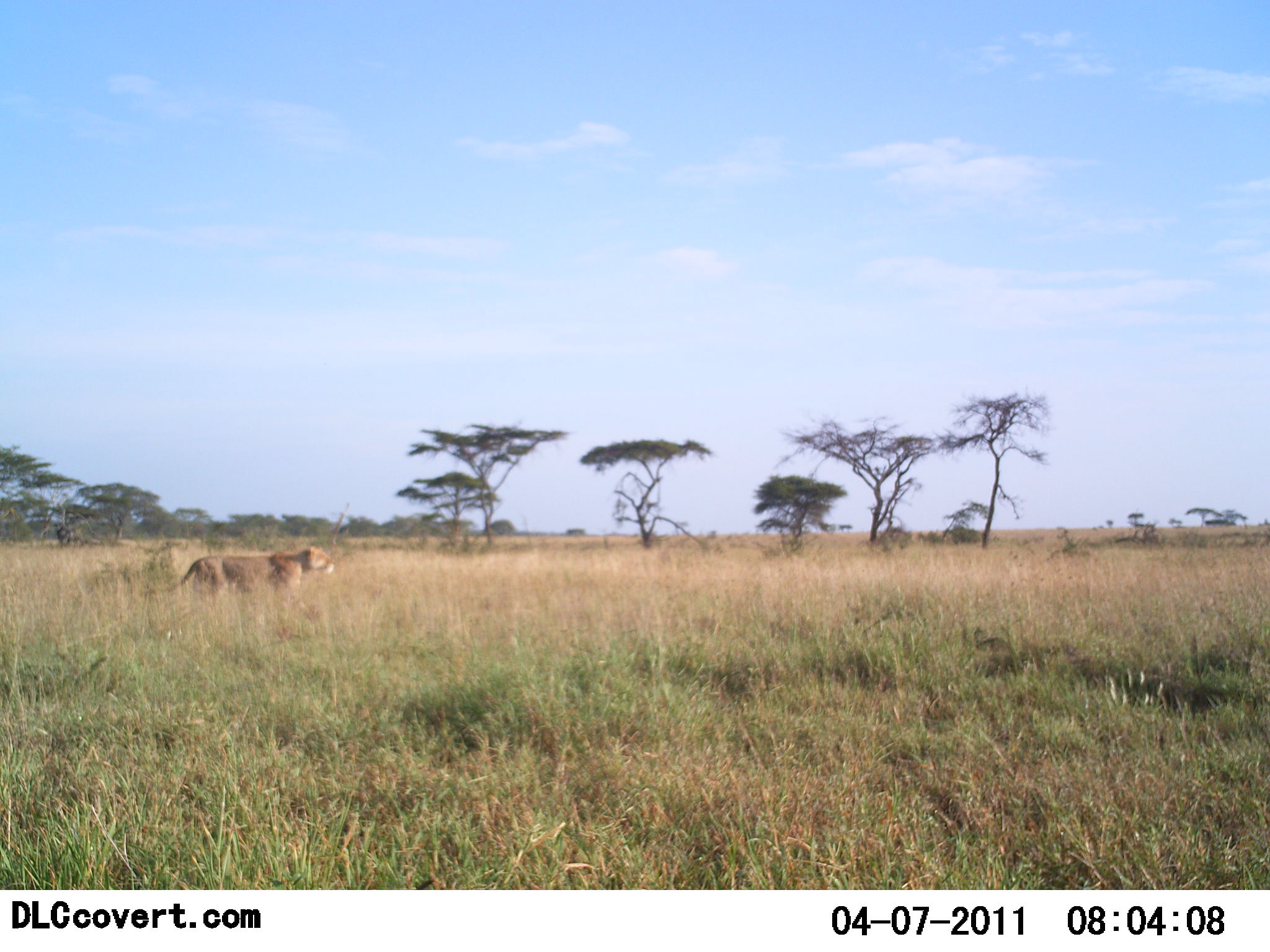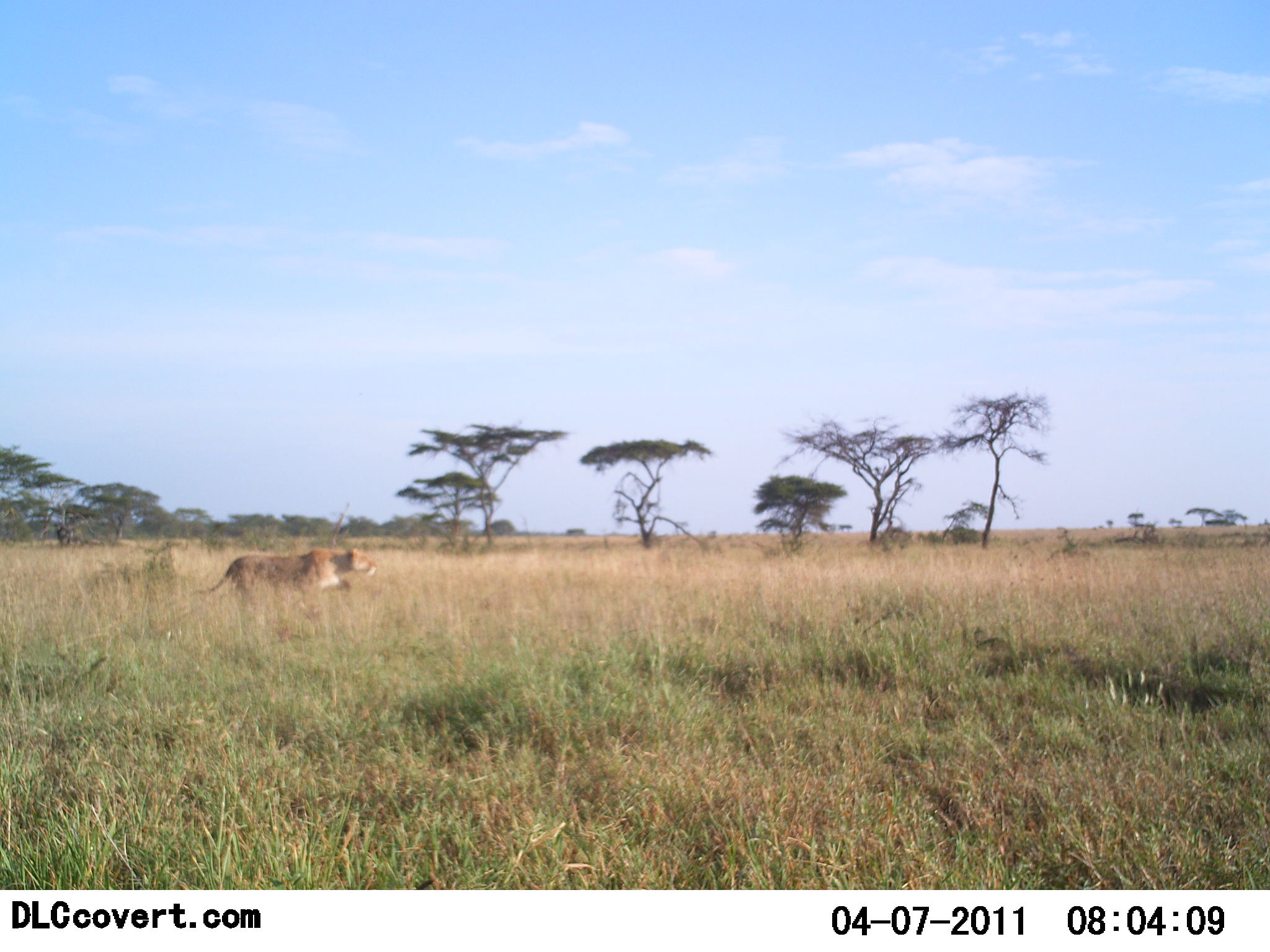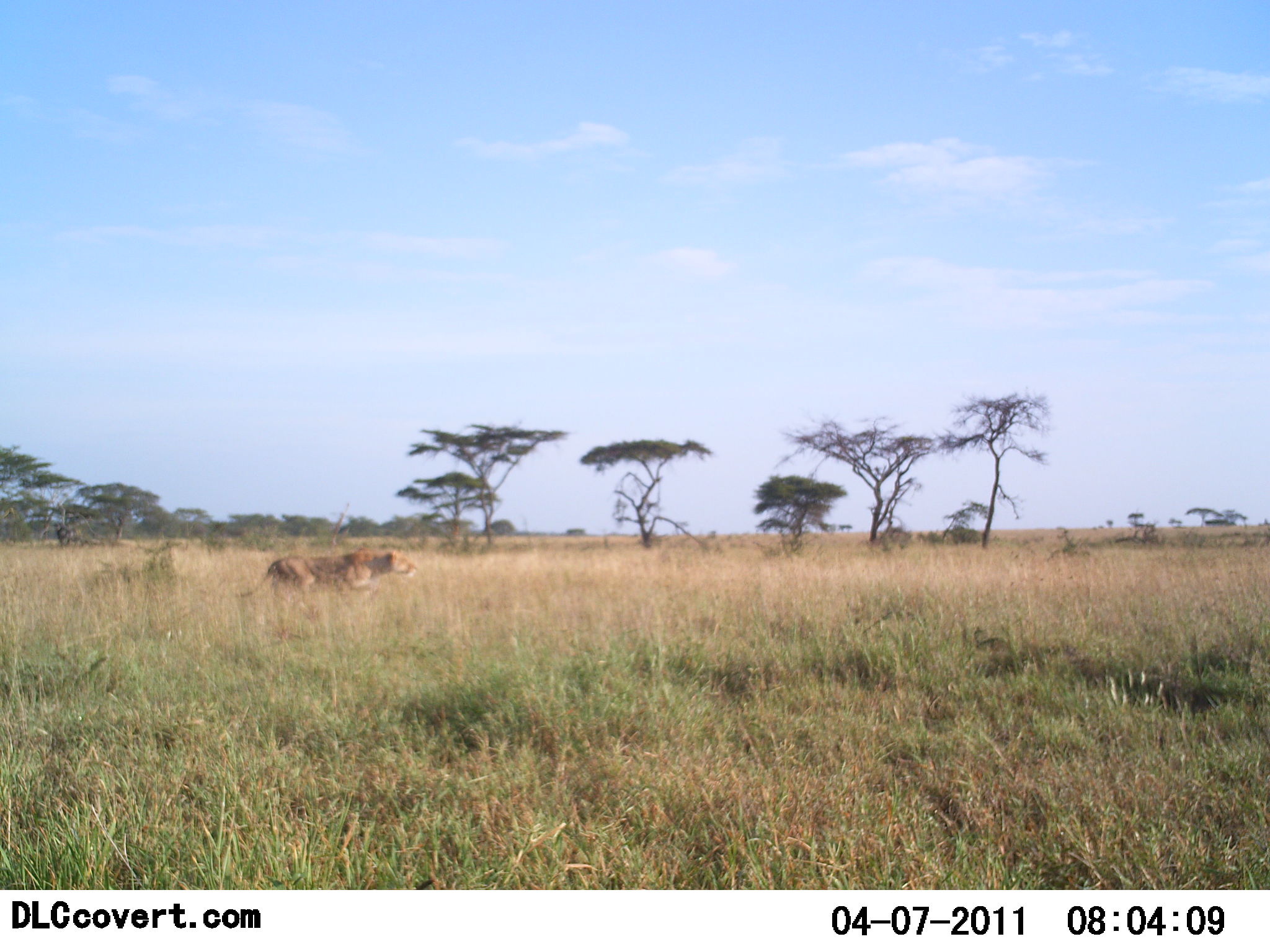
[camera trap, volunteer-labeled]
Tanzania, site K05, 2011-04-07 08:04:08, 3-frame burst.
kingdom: Animalia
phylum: Chordata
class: Mammalia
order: Carnivora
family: Felidae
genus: Panthera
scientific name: Panthera leo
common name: lion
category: lionfemale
Lionfemale (lion) (Panthera leo), count 1. Behavior (volunteer vote fractions): standing 0%, resting 0%, moving 100%, interacting 0%. Young present (vote fraction): 0%. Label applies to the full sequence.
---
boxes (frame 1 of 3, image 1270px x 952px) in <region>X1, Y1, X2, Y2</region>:
animal: <region>136, 547, 335, 638</region>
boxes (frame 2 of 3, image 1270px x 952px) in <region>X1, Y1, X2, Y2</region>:
animal: <region>187, 547, 378, 641</region>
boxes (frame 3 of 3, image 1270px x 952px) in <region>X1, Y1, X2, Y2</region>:
animal: <region>197, 545, 419, 643</region>